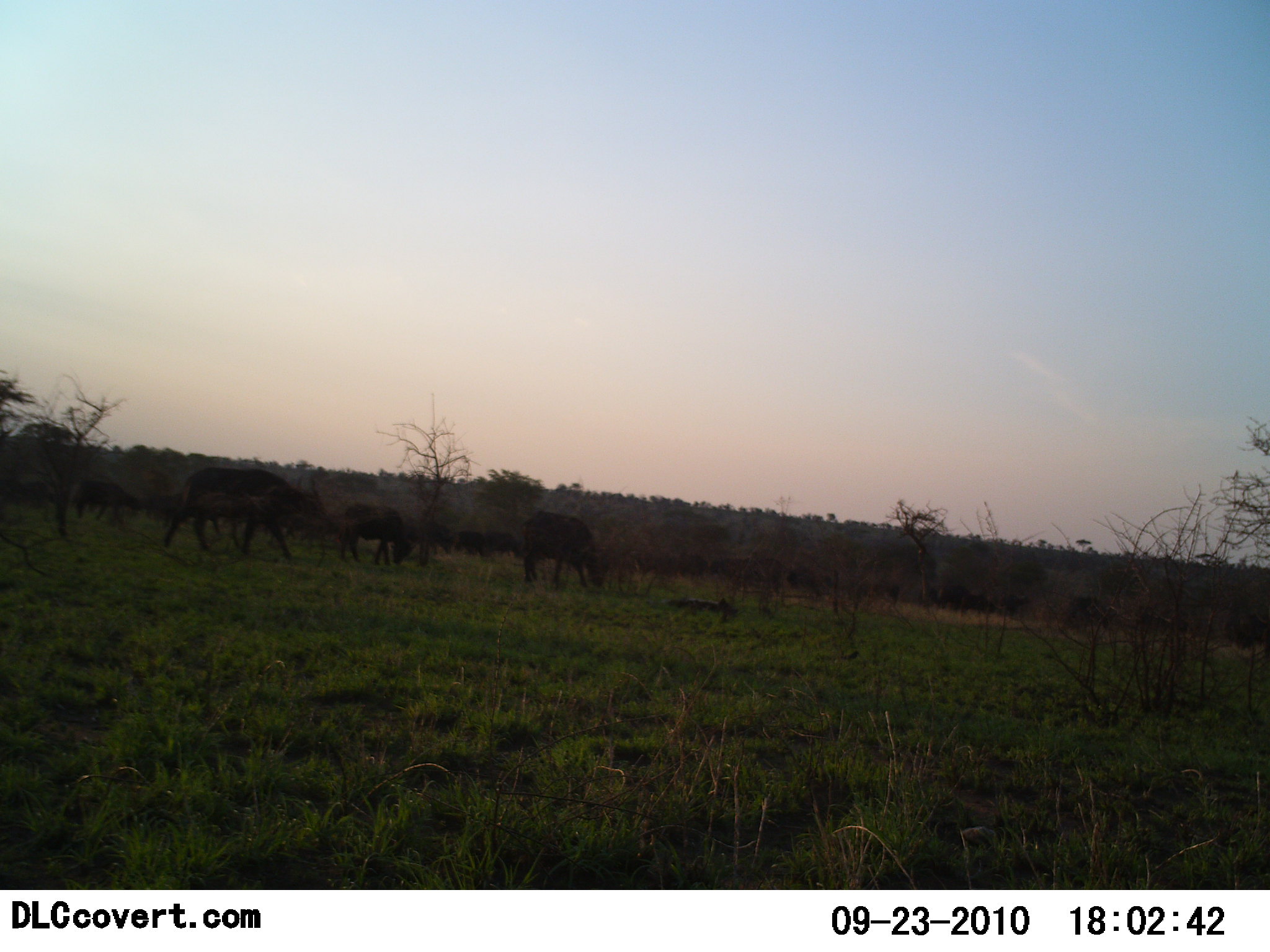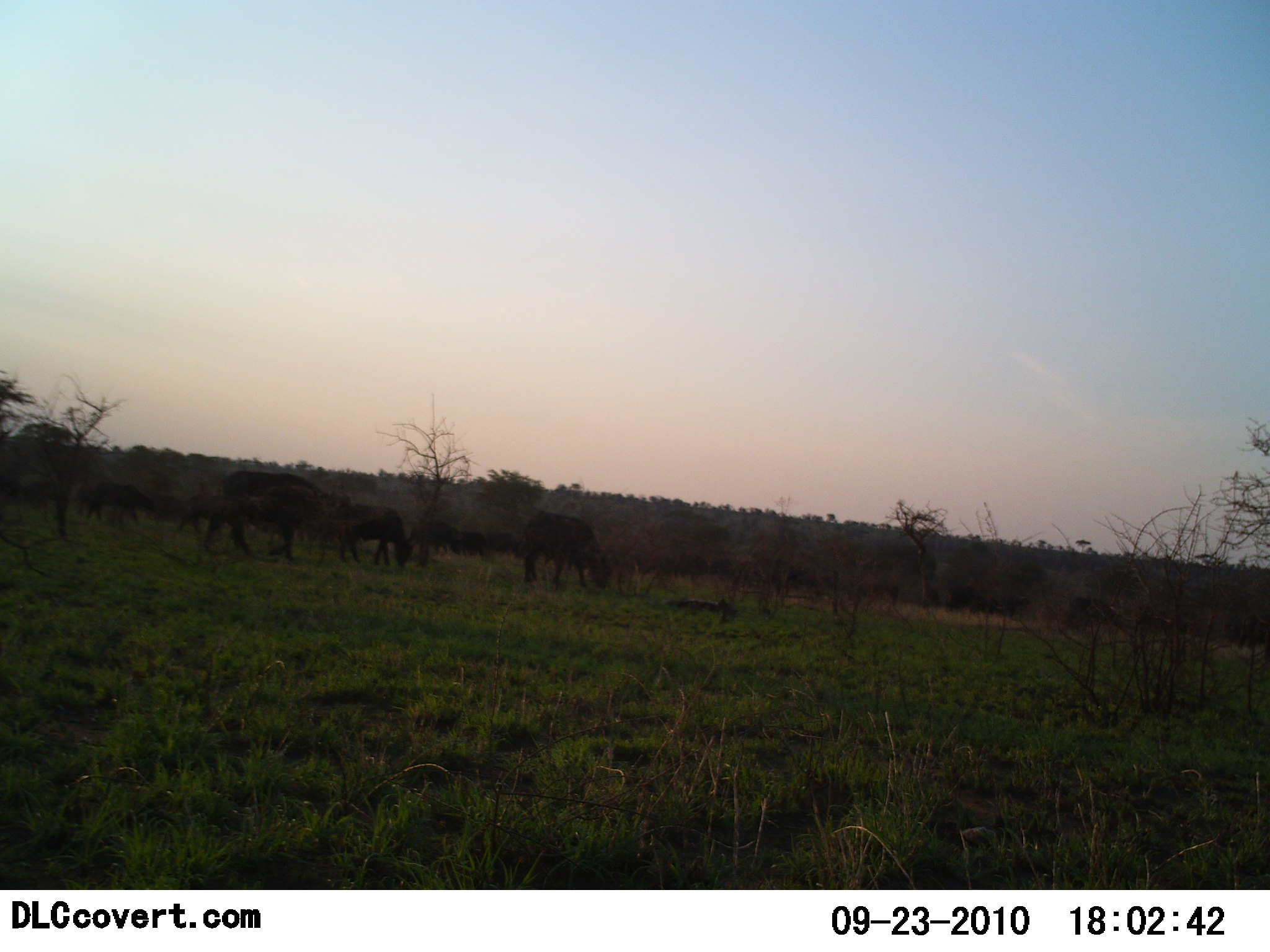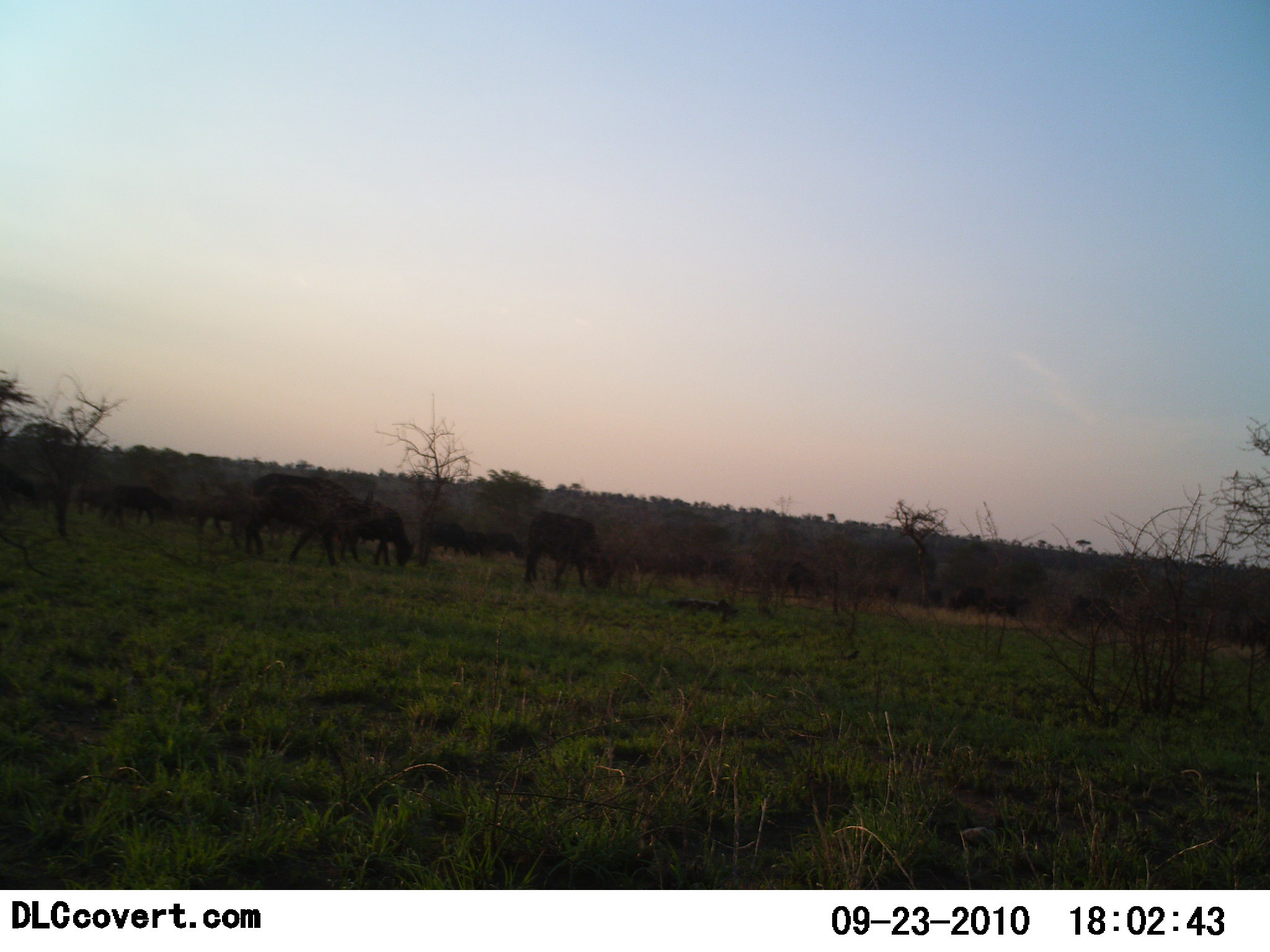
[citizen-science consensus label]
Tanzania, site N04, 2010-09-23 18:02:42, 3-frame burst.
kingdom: Animalia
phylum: Chordata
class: Mammalia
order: Artiodactyla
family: Bovidae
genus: Connochaetes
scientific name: Connochaetes taurinus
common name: blue wildebeest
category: wildebeest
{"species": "wildebeest (blue wildebeest) (Connochaetes taurinus)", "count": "8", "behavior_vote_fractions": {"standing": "10%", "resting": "0%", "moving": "50%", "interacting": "0%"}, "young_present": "0%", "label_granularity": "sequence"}